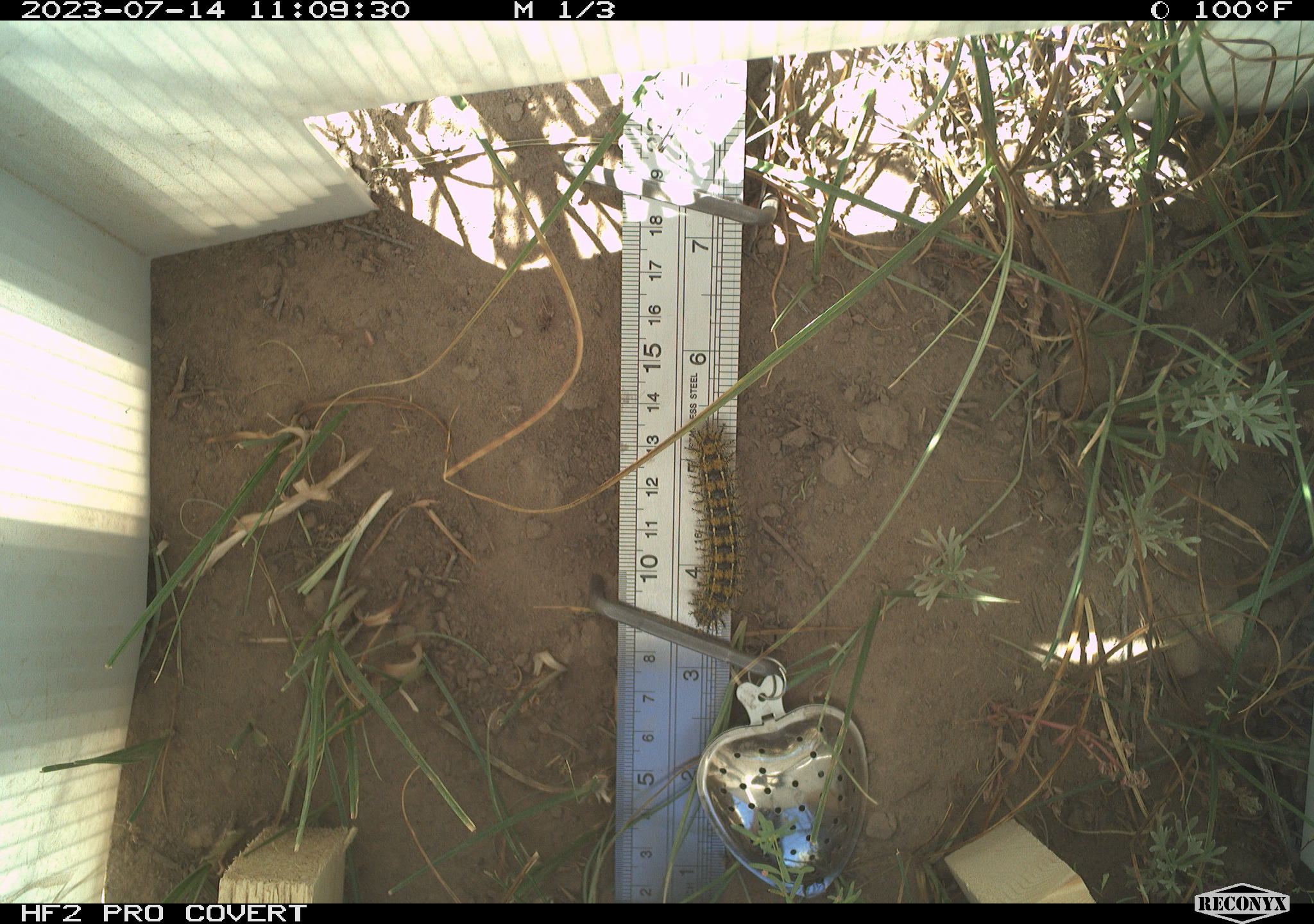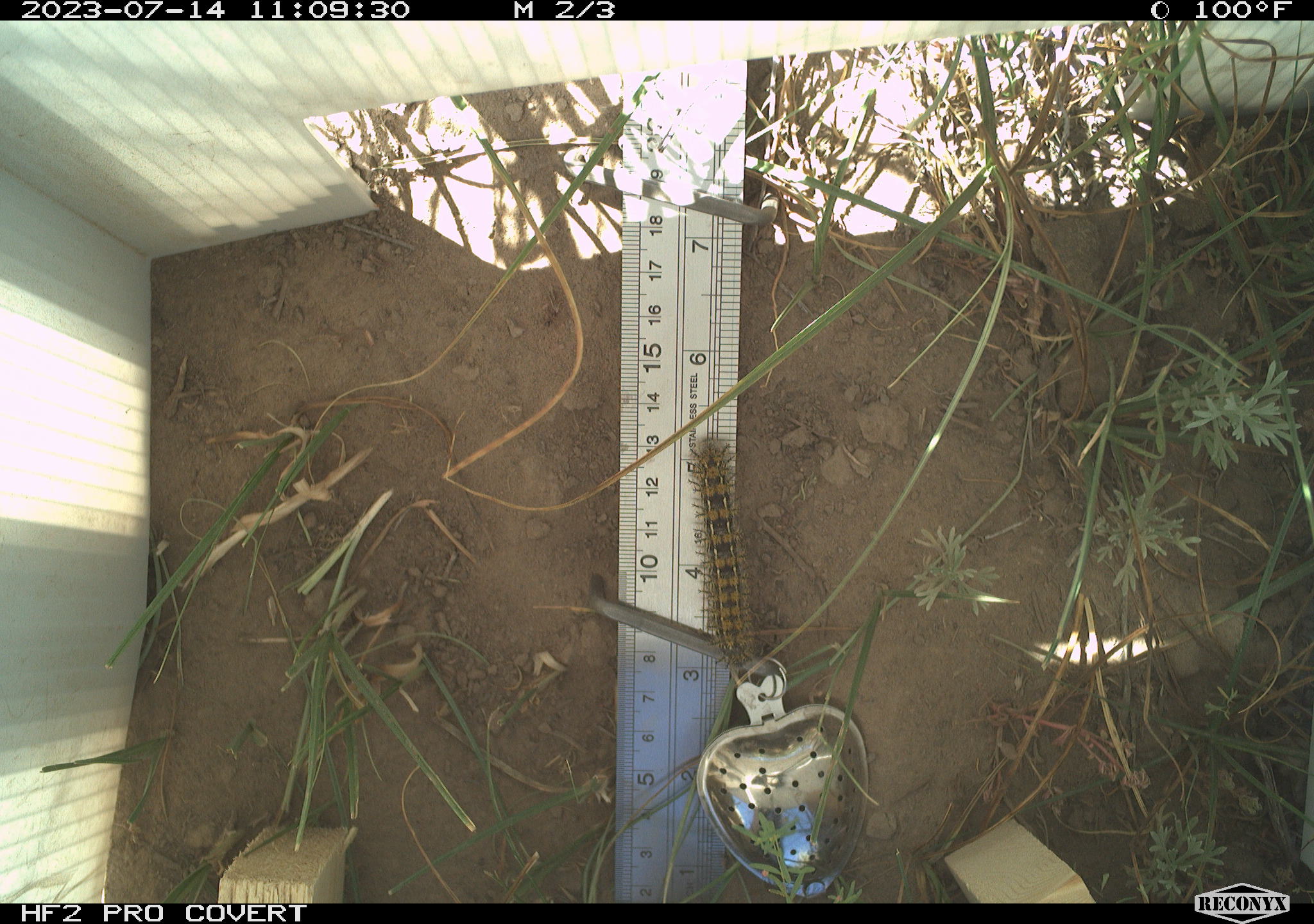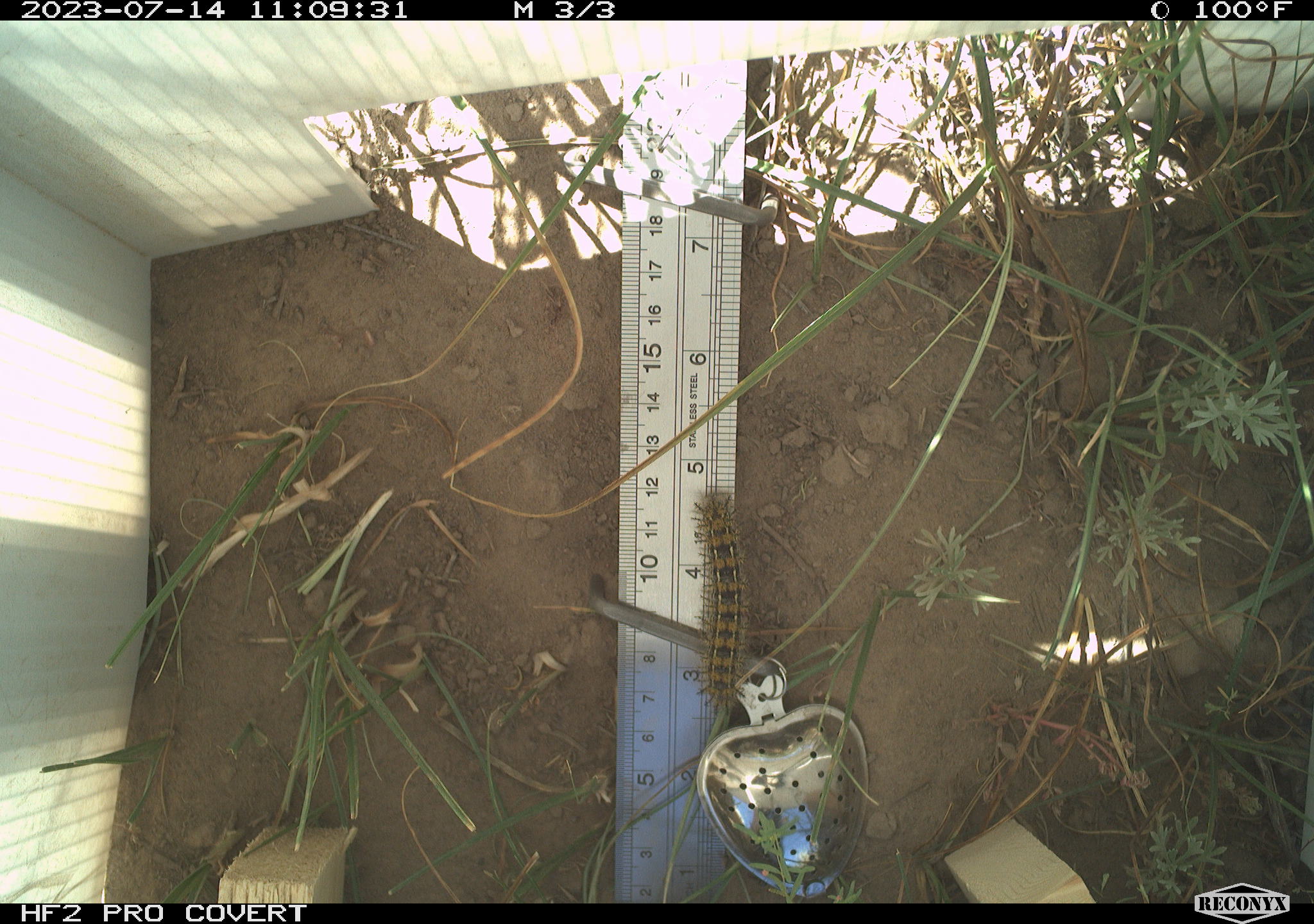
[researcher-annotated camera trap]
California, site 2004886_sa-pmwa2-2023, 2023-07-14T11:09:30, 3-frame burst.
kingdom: Animalia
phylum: Arthropoda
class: Insecta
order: Lepidoptera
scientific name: Lepidoptera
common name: butterflies and moths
Butterflies and moths (Lepidoptera).